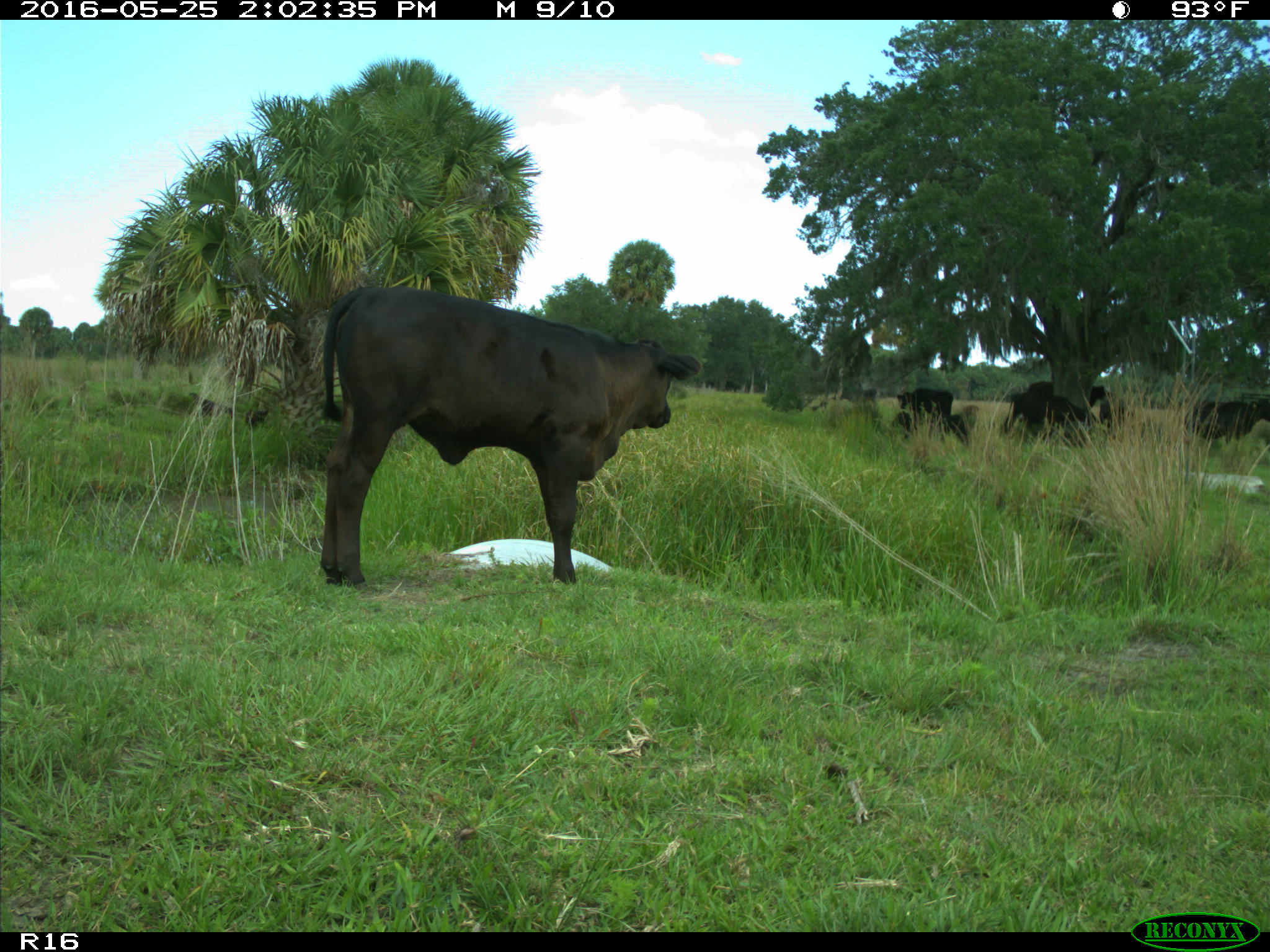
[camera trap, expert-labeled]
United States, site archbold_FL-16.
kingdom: Animalia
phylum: Chordata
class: Mammalia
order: Artiodactyla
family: Bovidae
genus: Bos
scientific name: Bos taurus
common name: domestic cow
Bos taurus (domestic cow).